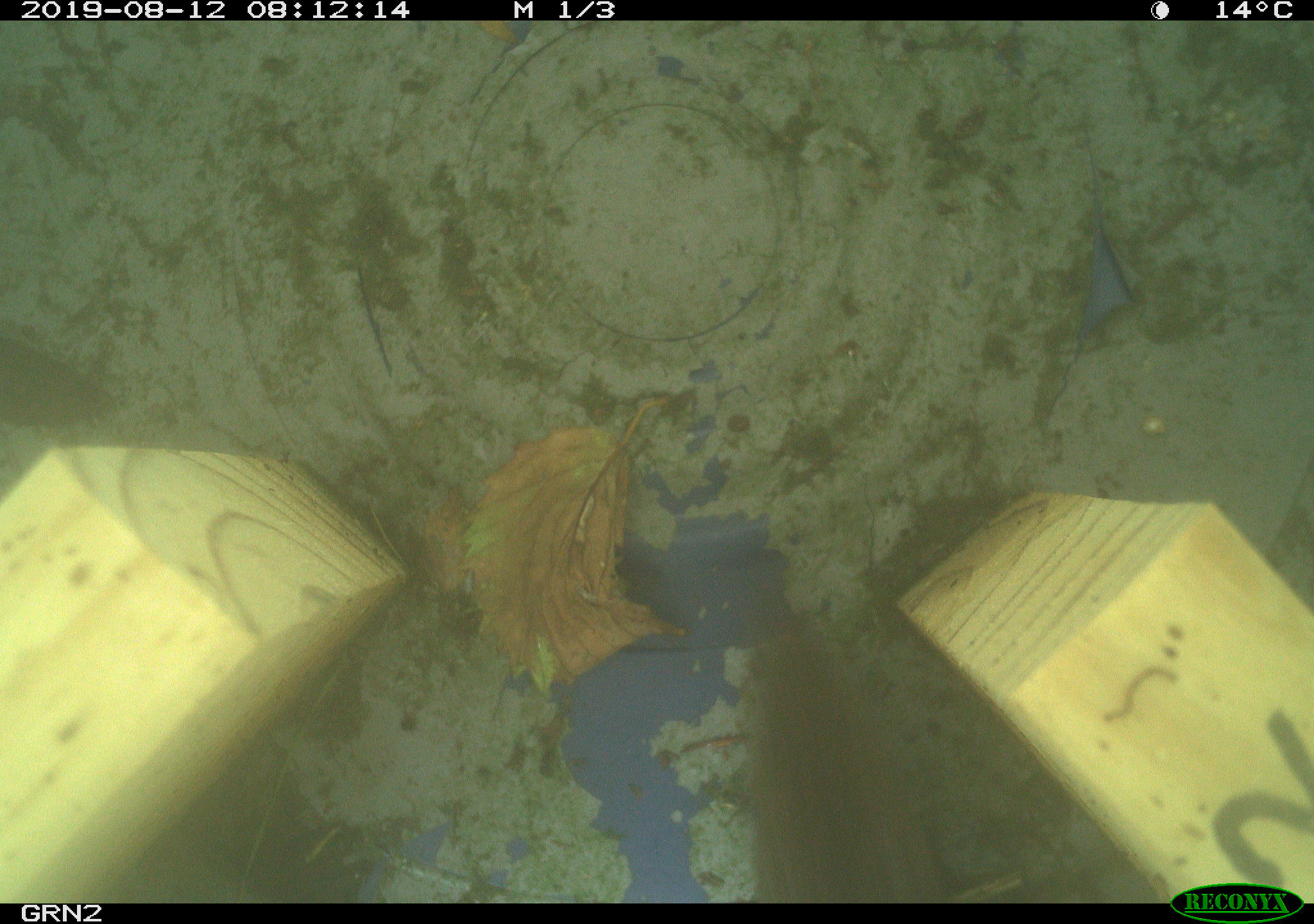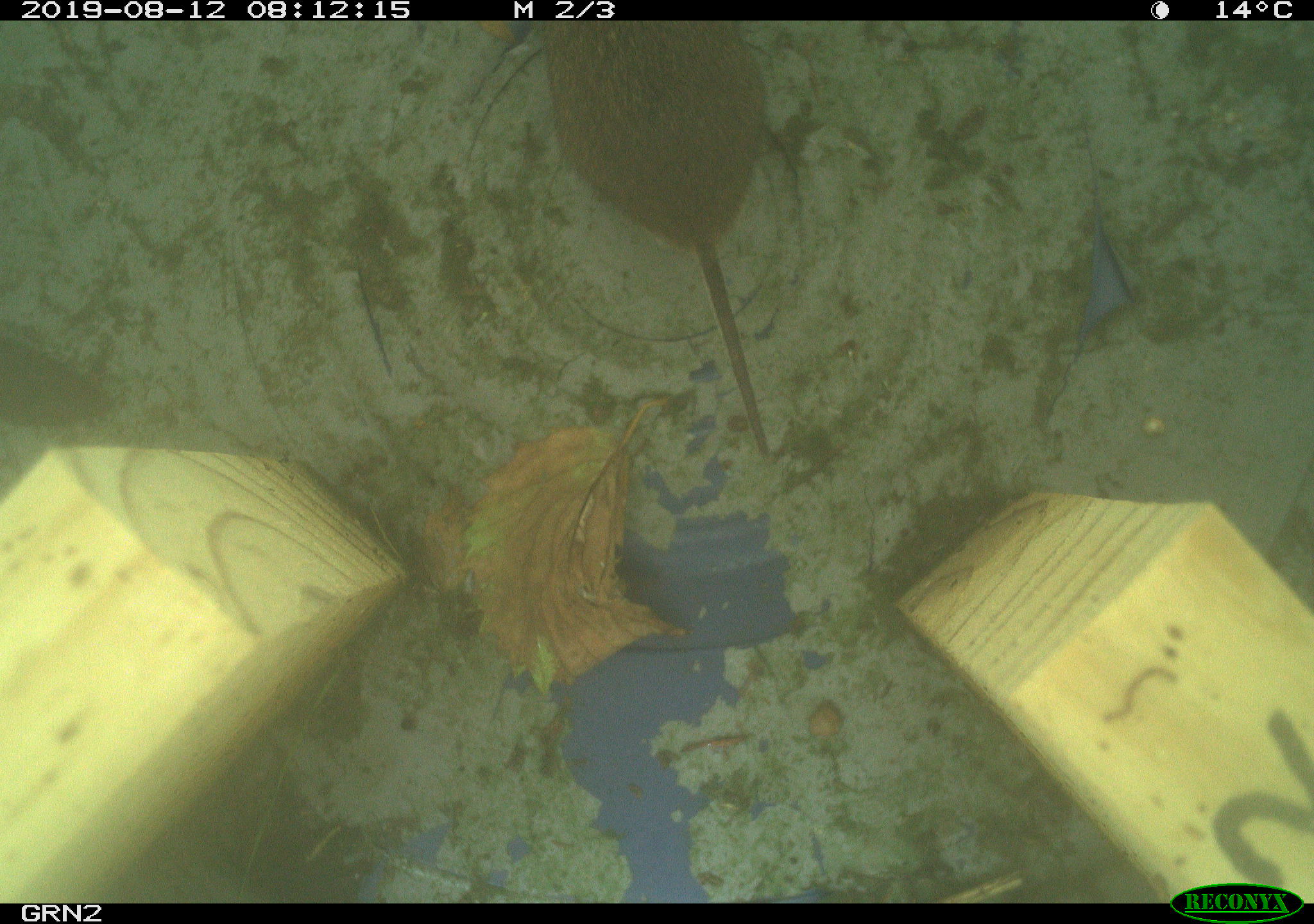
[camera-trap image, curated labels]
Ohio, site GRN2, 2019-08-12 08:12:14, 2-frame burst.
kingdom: Animalia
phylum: Chordata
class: Mammalia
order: Rodentia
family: Cricetidae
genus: Microtus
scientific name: Microtus pennsylvanicus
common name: meadow vole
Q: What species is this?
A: Meadow vole (Microtus pennsylvanicus).